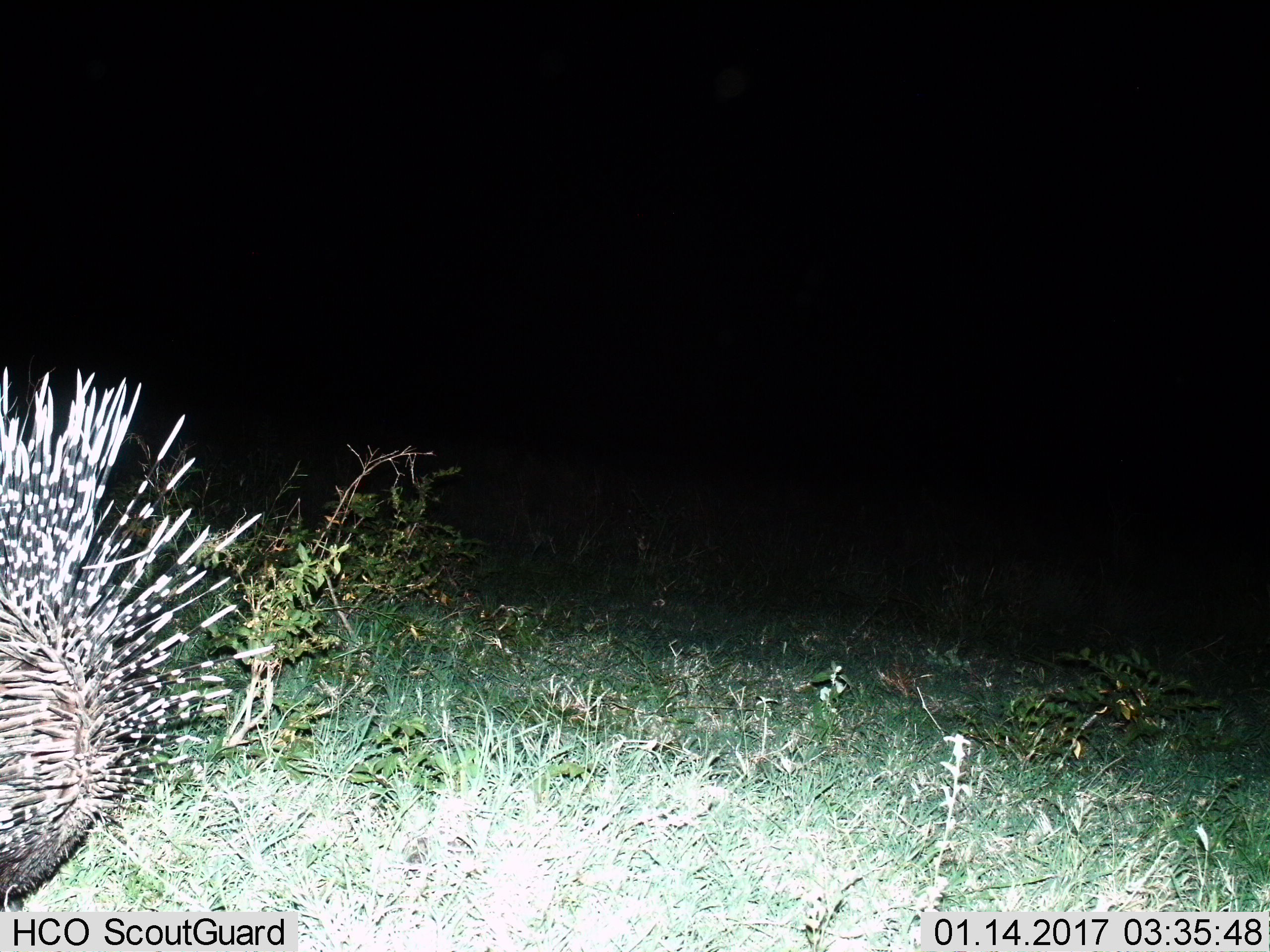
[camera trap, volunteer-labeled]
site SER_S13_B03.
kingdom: Animalia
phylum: Chordata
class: Mammalia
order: Rodentia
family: Hystricidae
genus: Hystrix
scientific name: Hystrix cristata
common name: crested porcupine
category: porcupine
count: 1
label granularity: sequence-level